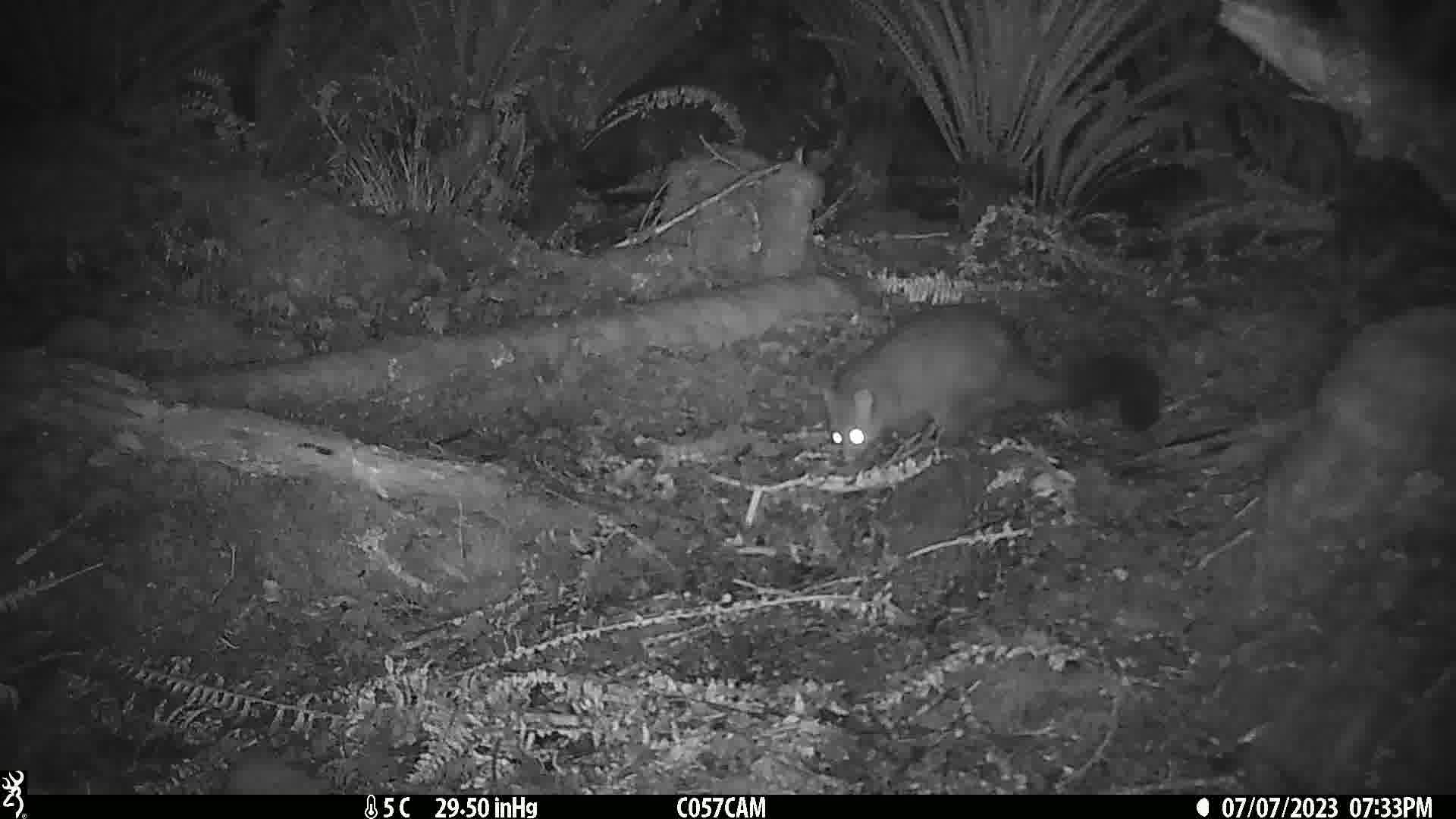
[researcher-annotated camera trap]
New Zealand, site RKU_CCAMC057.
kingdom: Animalia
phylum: Chordata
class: Mammalia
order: Diprotodontia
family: Phalangeridae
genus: Trichosurus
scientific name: Trichosurus vulpecula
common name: common brushtail possum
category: possum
Possum (common brushtail possum) (Trichosurus vulpecula).